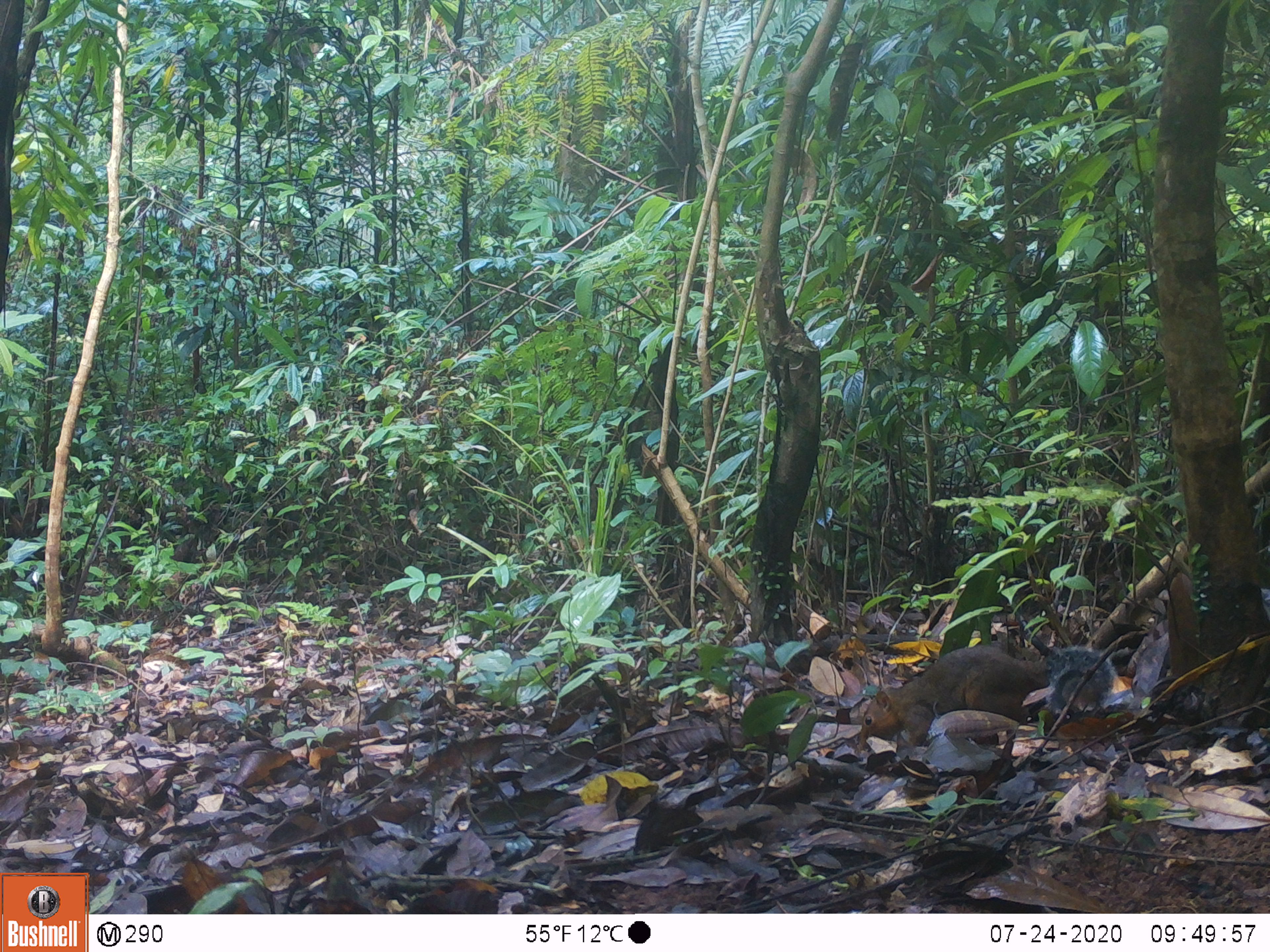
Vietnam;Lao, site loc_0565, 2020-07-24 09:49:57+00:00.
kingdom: Animalia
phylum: Chordata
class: Mammalia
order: Rodentia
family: Sciuridae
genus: Dremomys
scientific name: Dremomys rufigenis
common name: red-cheeked squirrel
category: red cheeked squirrel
Red cheeked squirrel (red-cheeked squirrel) (Dremomys rufigenis). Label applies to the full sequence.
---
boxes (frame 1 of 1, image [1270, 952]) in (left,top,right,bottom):
red cheeked squirrel: (857,645,1045,753); (1019,614,1115,721)